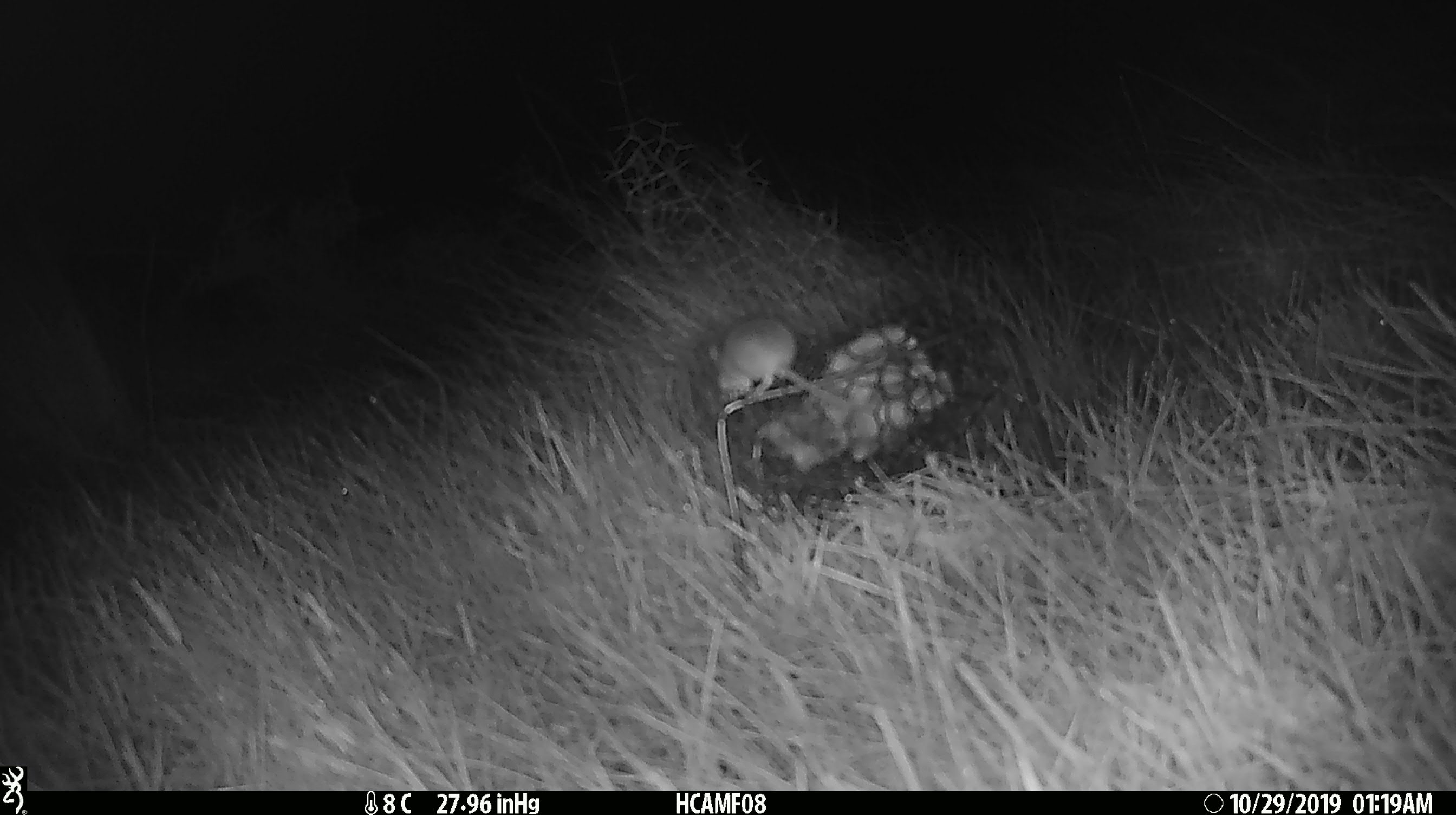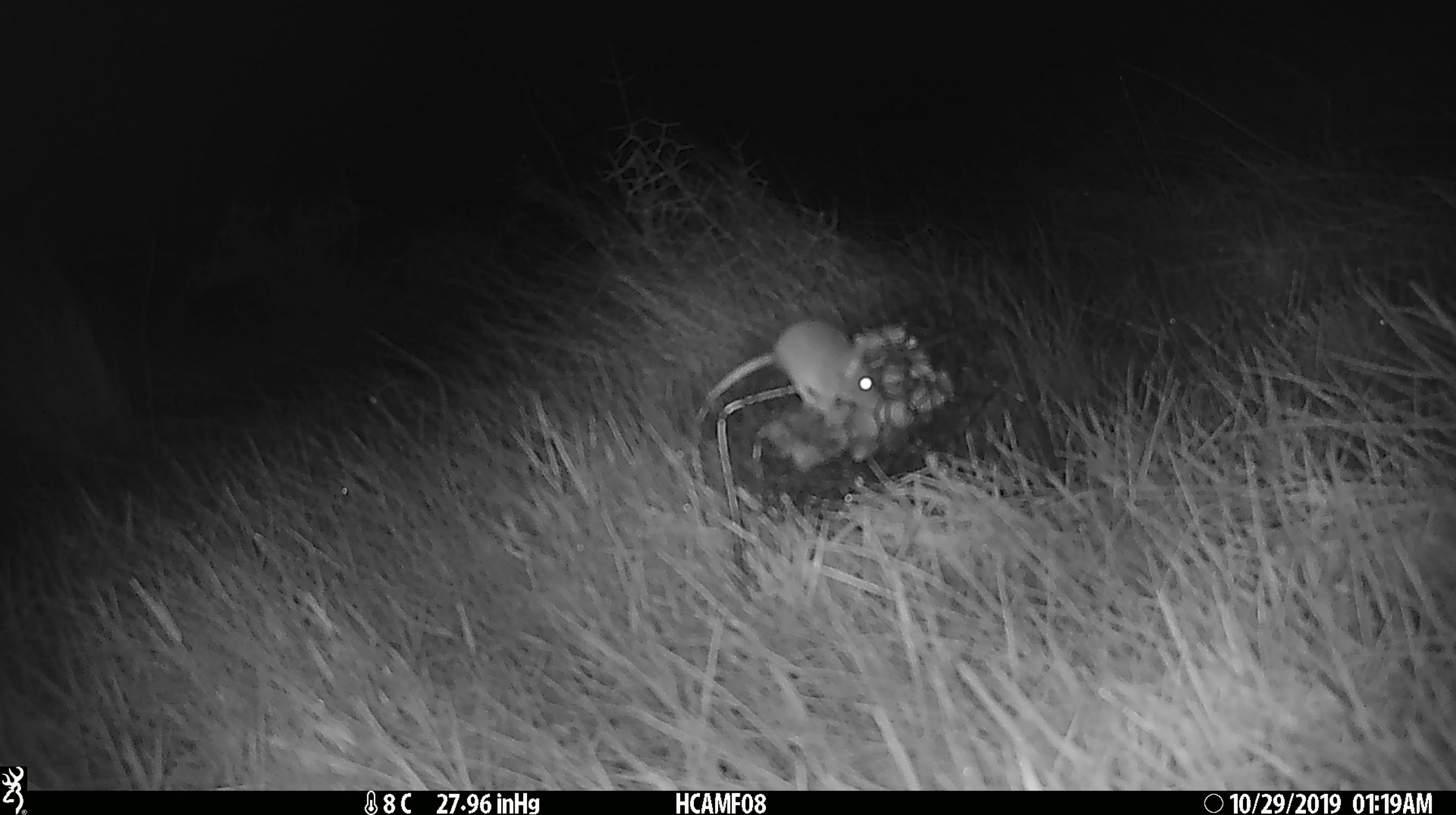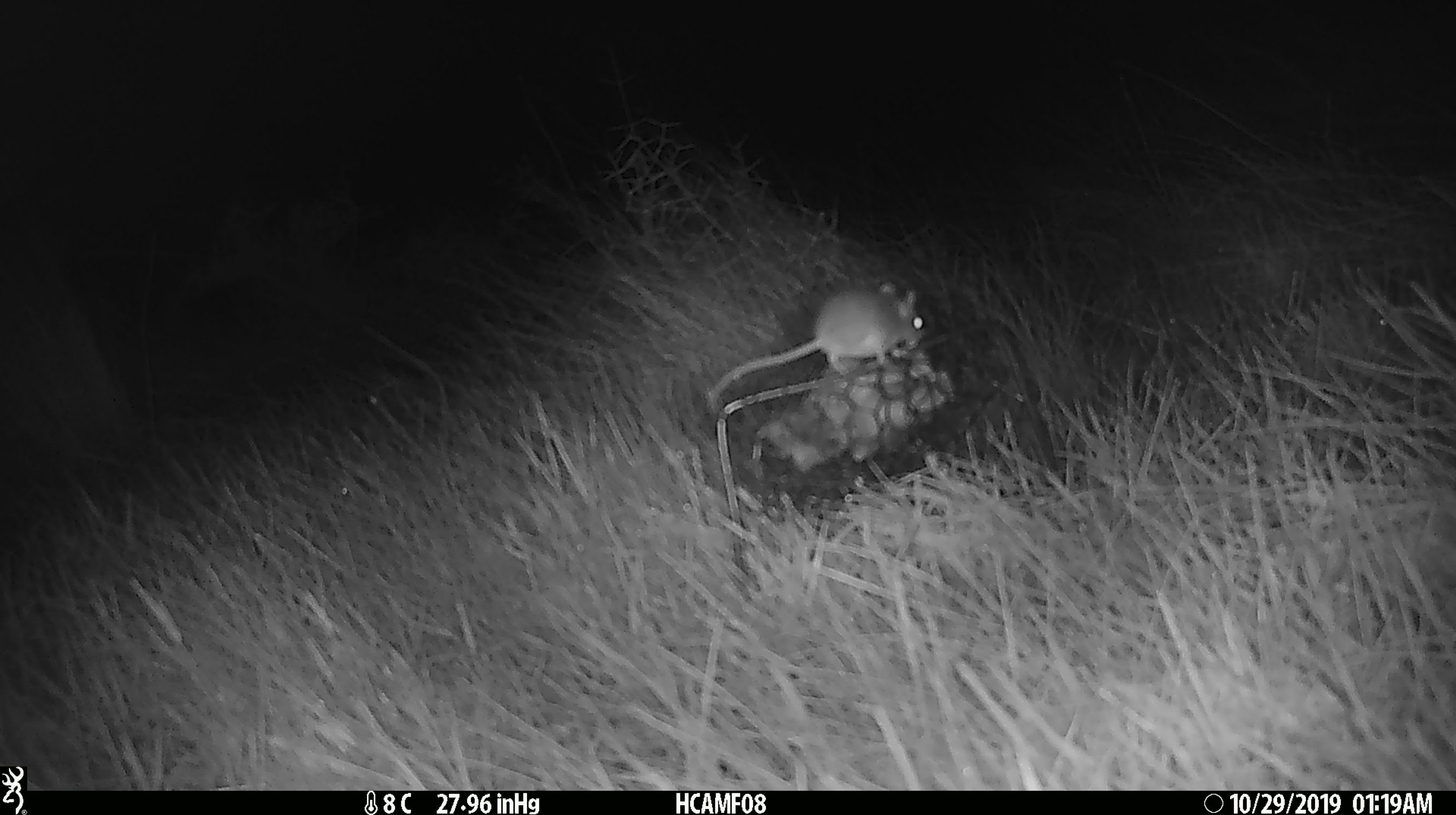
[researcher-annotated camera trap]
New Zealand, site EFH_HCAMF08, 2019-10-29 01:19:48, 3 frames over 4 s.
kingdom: Animalia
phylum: Chordata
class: Mammalia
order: Rodentia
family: Muridae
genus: Mus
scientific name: Mus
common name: mouse